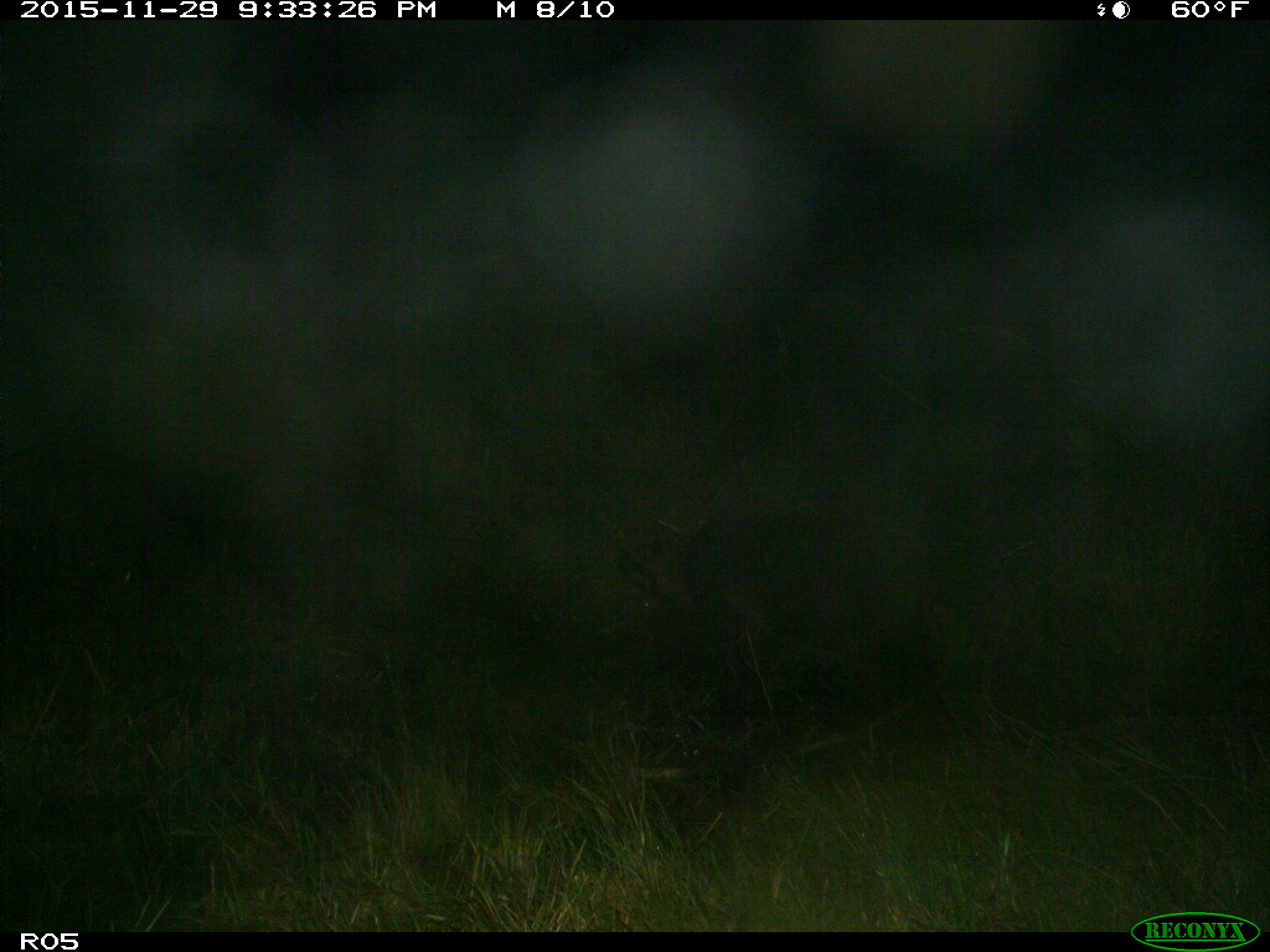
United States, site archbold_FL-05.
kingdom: Animalia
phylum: Chordata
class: Mammalia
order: Artiodactyla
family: Suidae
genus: Sus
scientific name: Sus scrofa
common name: wild boar